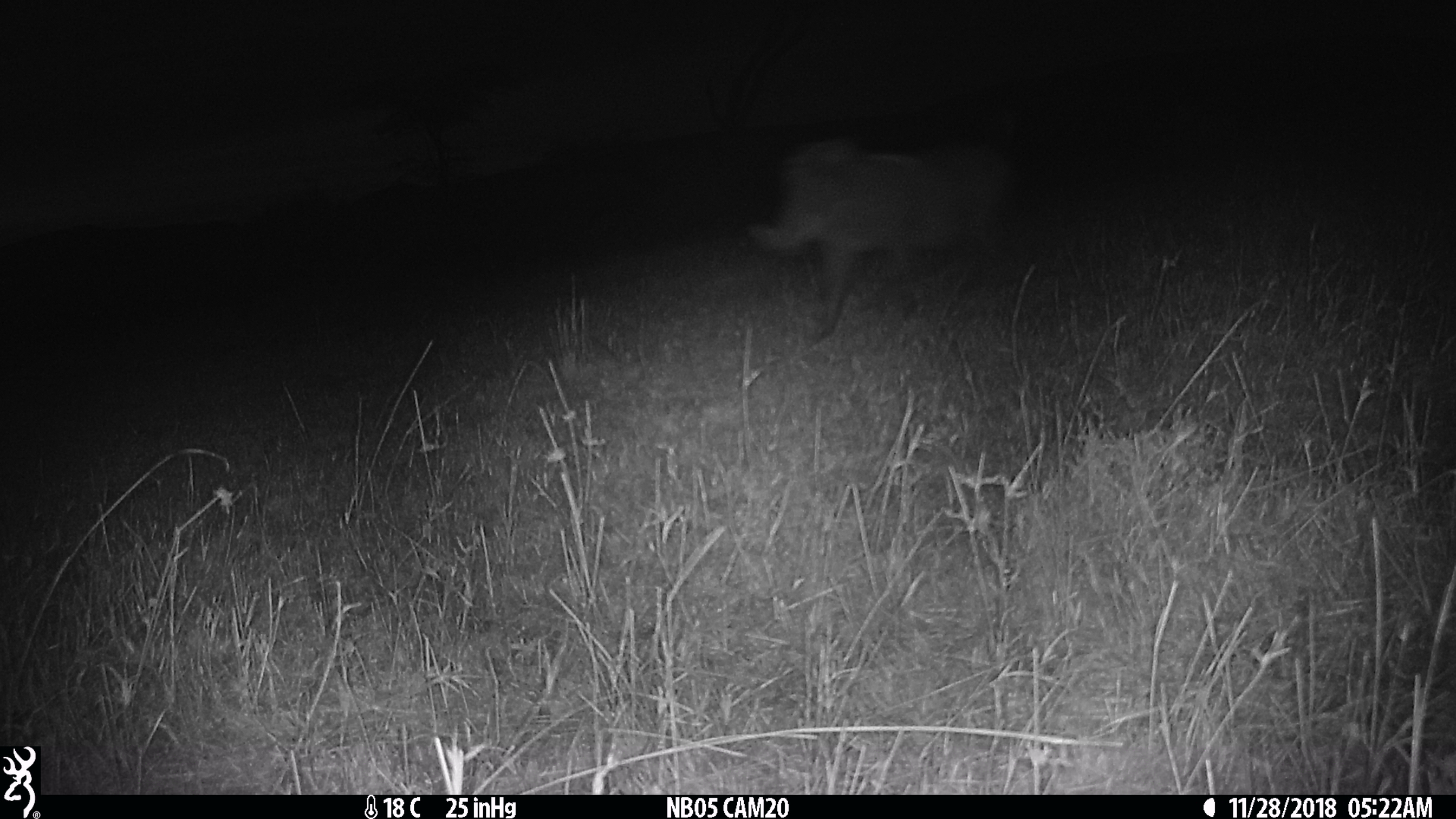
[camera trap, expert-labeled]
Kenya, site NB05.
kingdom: Animalia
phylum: Chordata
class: Mammalia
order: Artiodactyla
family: Suidae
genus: Phacochoerus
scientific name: Phacochoerus africanus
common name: common warthog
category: warthog